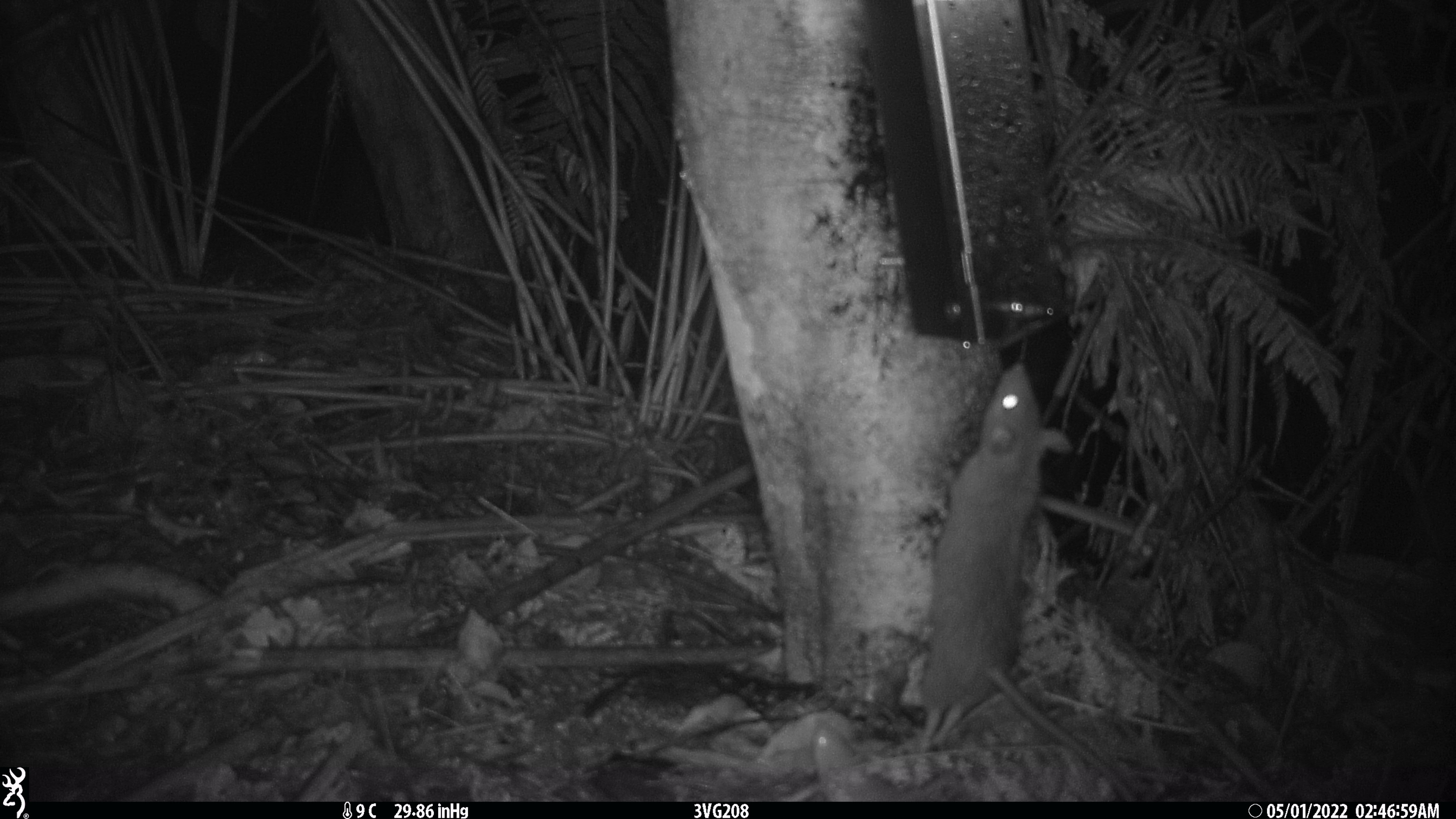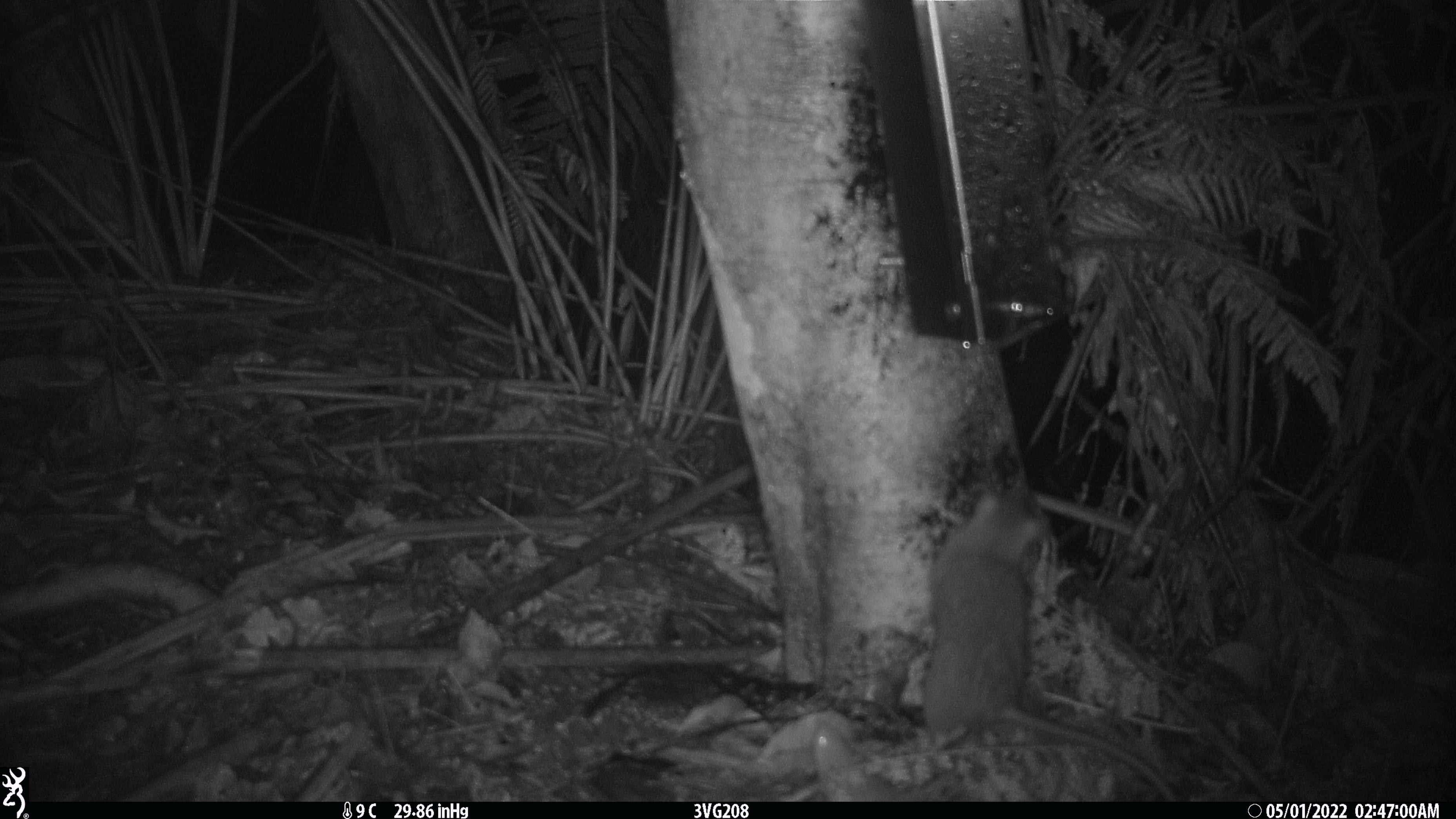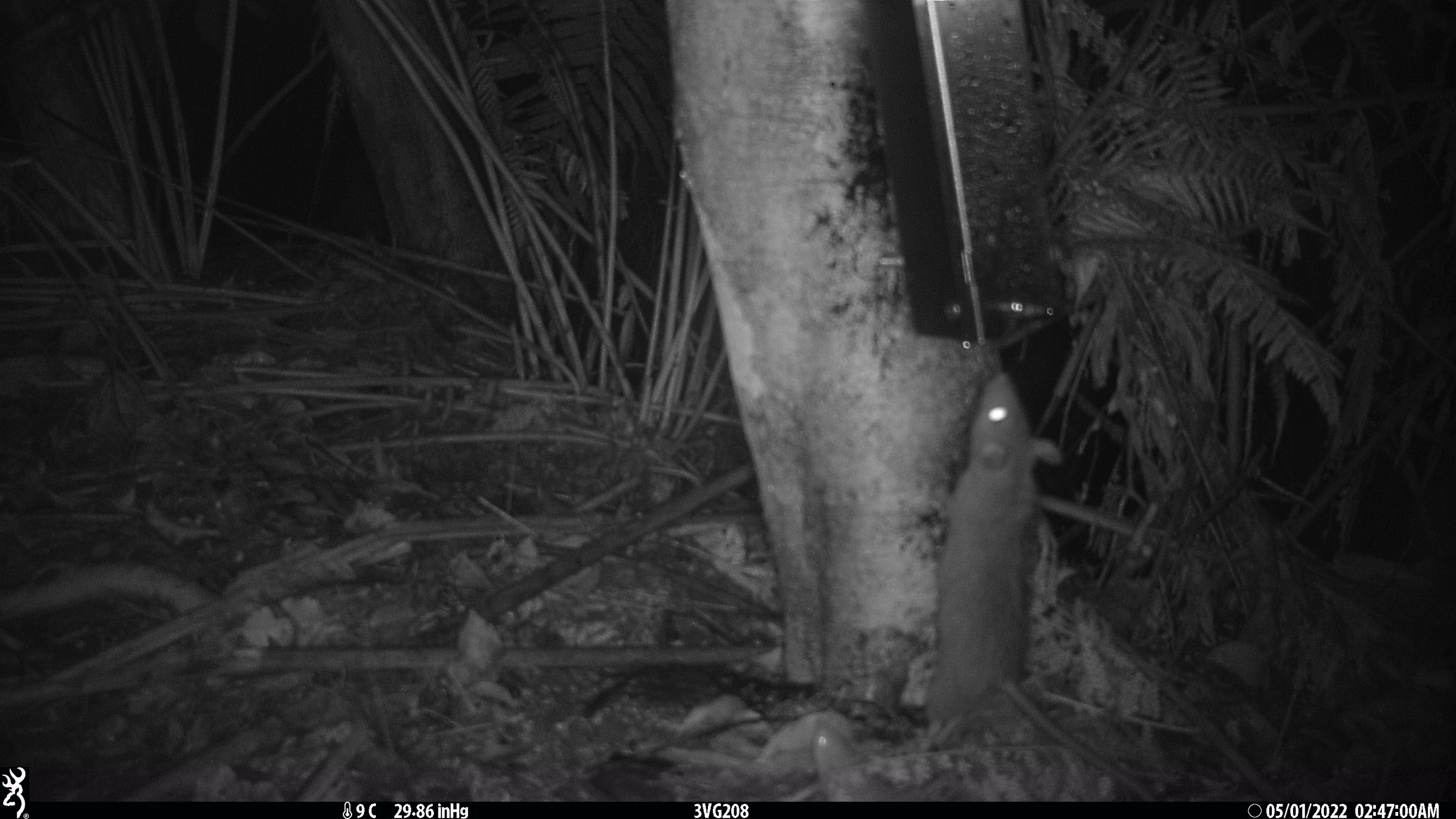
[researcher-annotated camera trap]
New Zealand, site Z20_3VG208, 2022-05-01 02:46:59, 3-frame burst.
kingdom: Animalia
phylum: Chordata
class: Mammalia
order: Rodentia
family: Muridae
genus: Rattus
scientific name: Rattus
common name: rat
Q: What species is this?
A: Rat (Rattus).